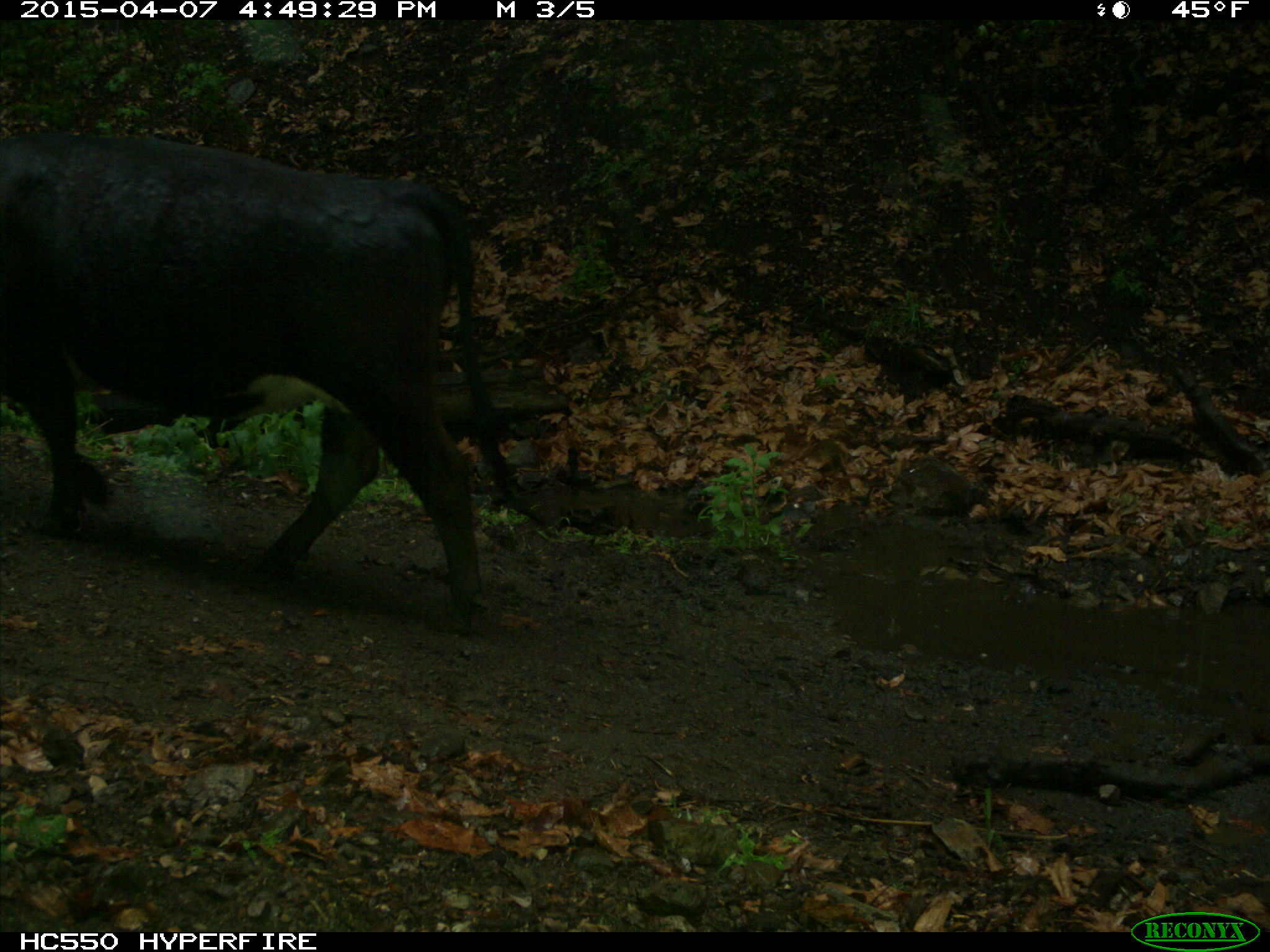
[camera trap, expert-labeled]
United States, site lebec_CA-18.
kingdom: Animalia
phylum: Chordata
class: Mammalia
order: Artiodactyla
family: Bovidae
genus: Bos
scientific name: Bos taurus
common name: domestic cow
Bos taurus (domestic cow).